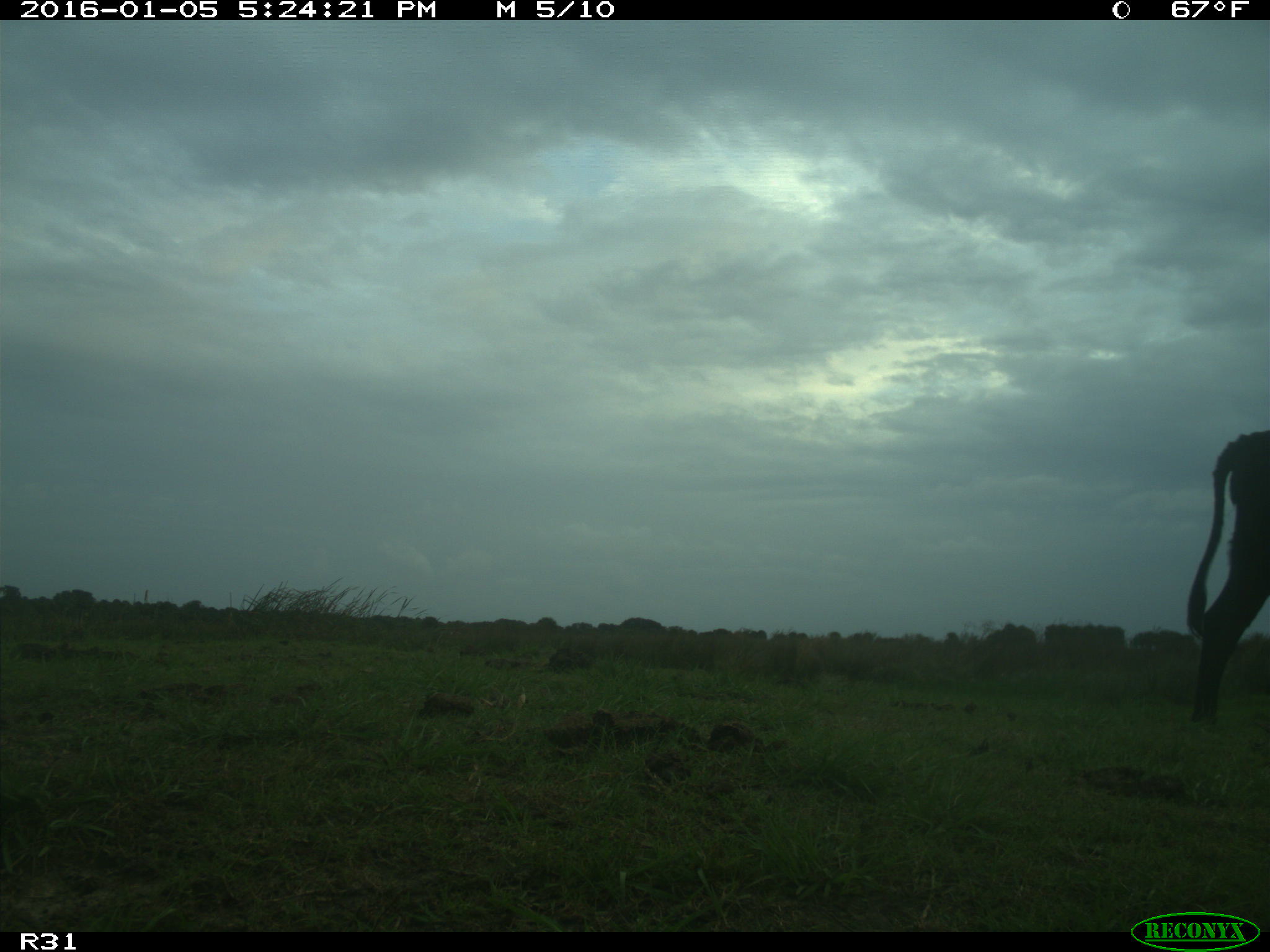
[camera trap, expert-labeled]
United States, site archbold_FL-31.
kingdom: Animalia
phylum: Chordata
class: Mammalia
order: Artiodactyla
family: Bovidae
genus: Bos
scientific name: Bos taurus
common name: domestic cow